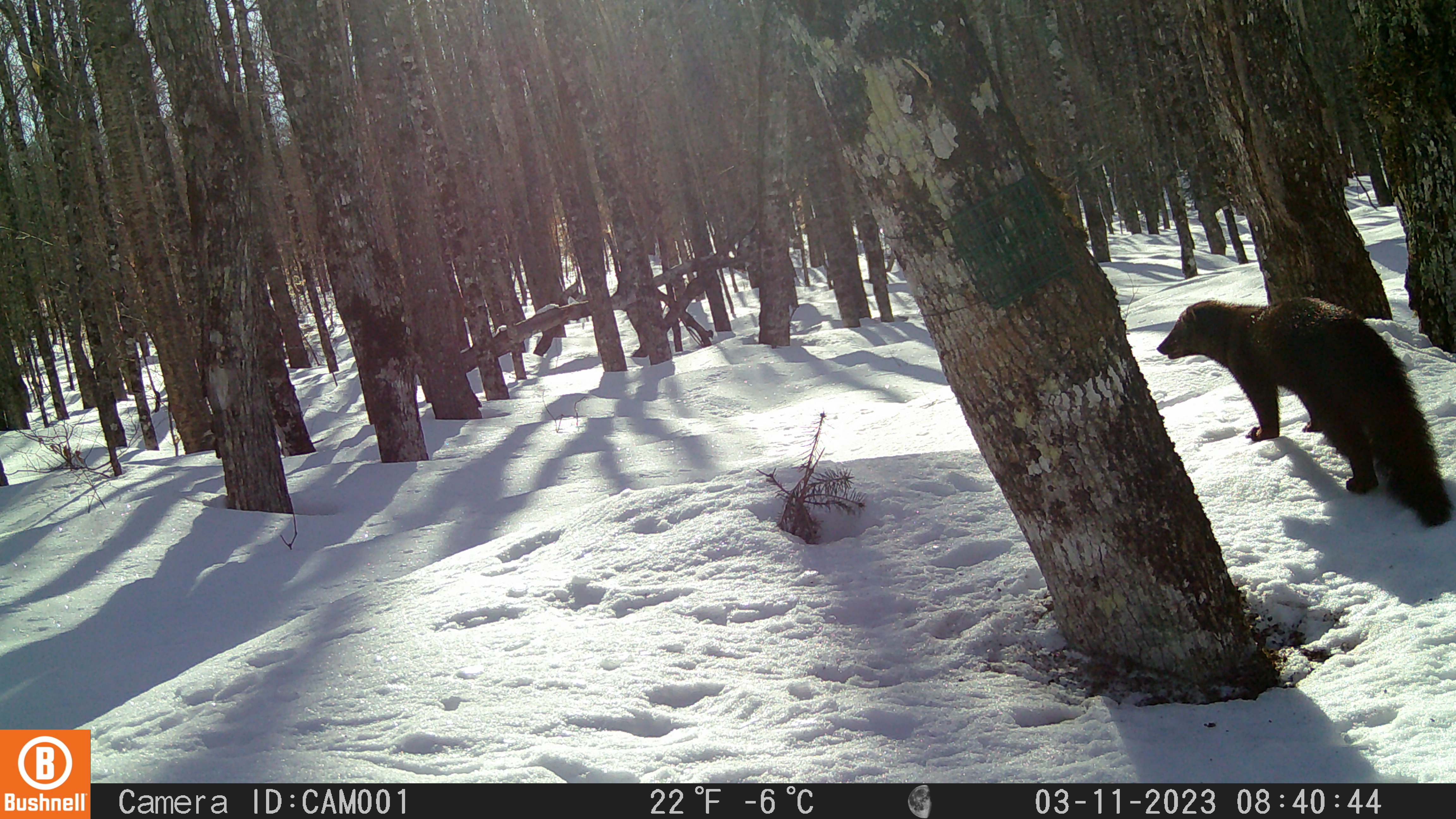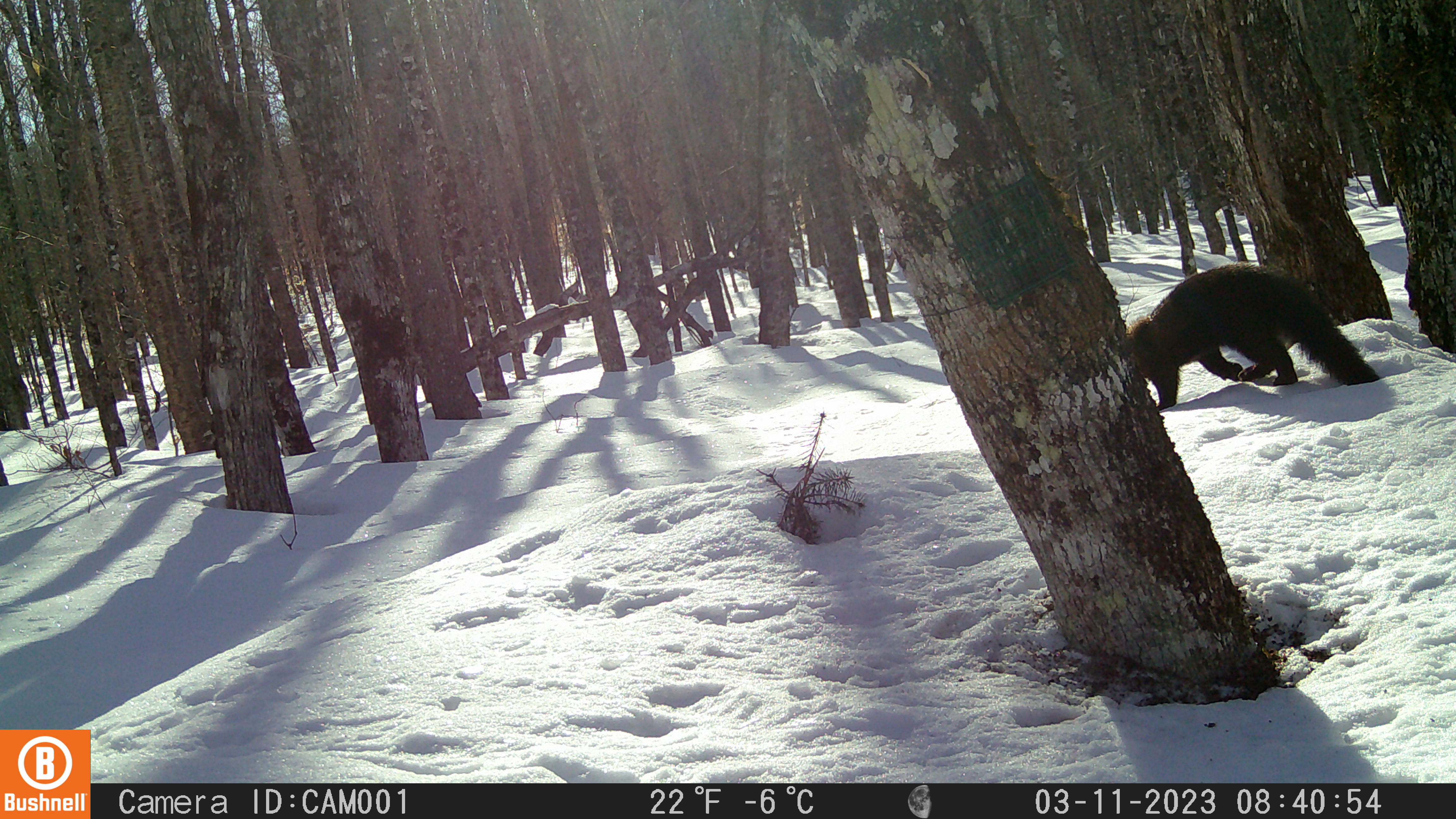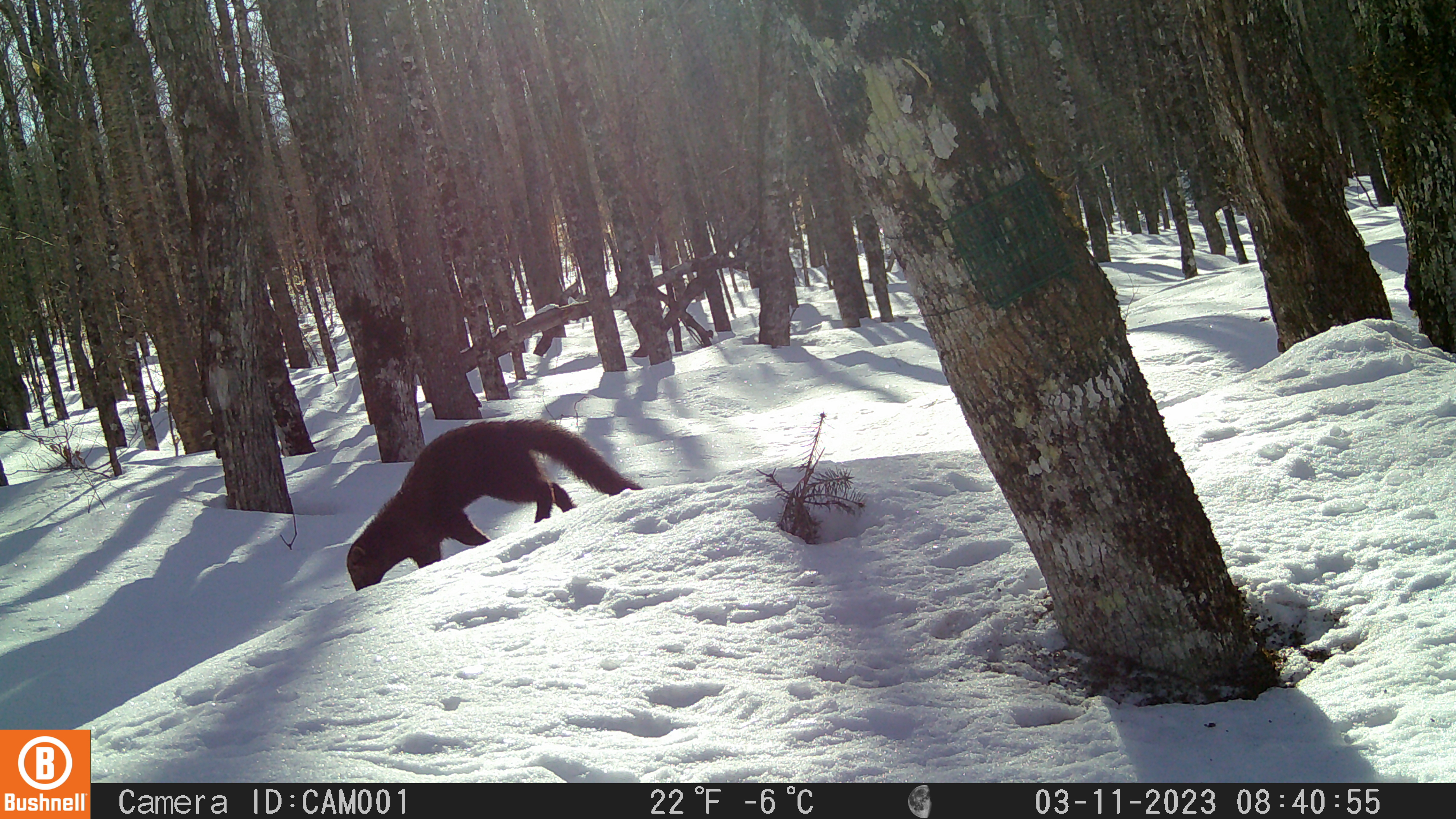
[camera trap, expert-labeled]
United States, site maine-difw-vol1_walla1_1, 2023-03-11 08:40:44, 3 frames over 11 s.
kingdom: Animalia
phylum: Chordata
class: Mammalia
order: Carnivora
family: Mustelidae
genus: Pekania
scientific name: Pekania pennanti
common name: fisher